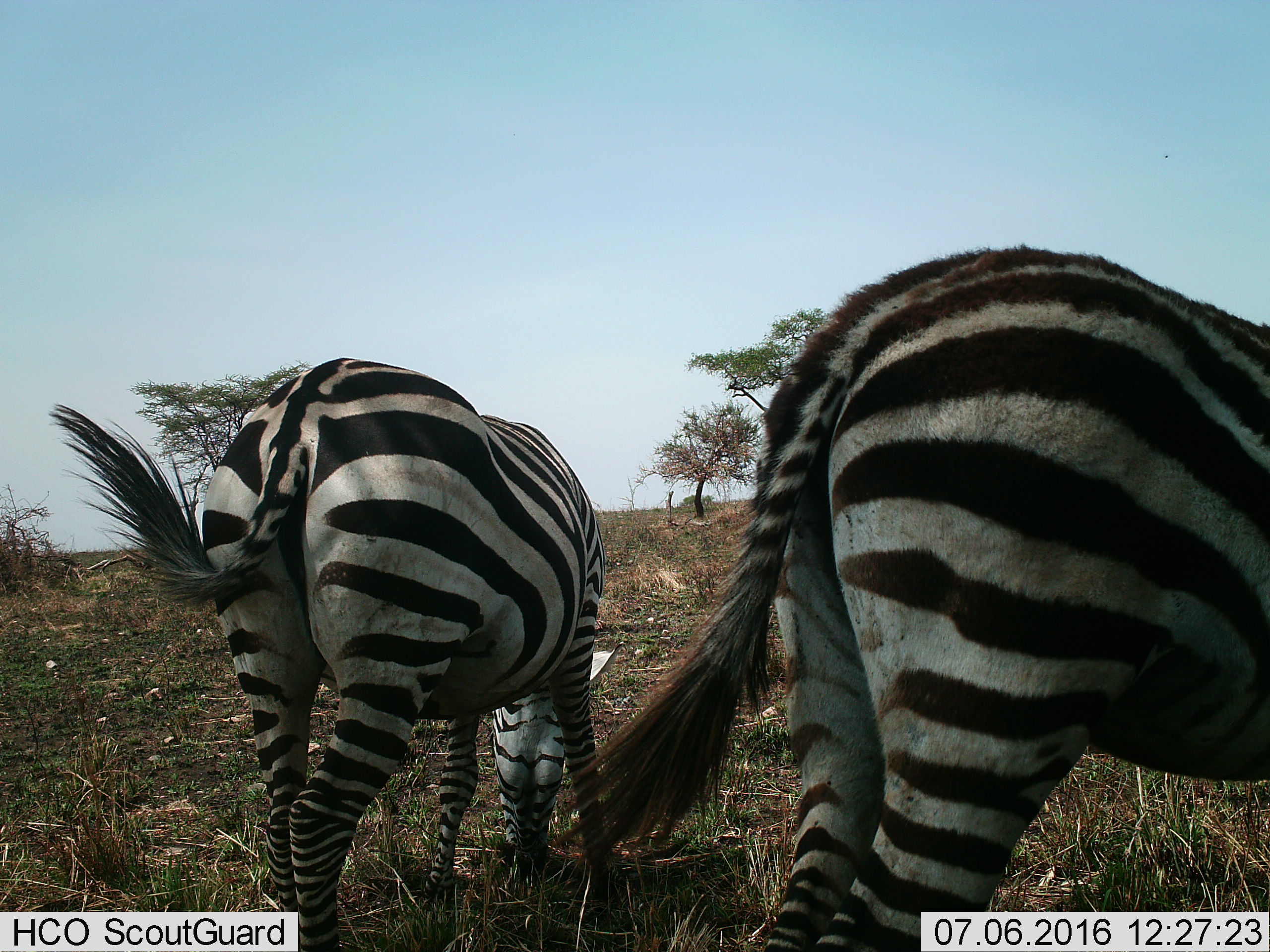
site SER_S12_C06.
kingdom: Animalia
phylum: Chordata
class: Mammalia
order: Perissodactyla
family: Equidae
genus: Equus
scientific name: Equus quagga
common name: plains zebra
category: zebraplains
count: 2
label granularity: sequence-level